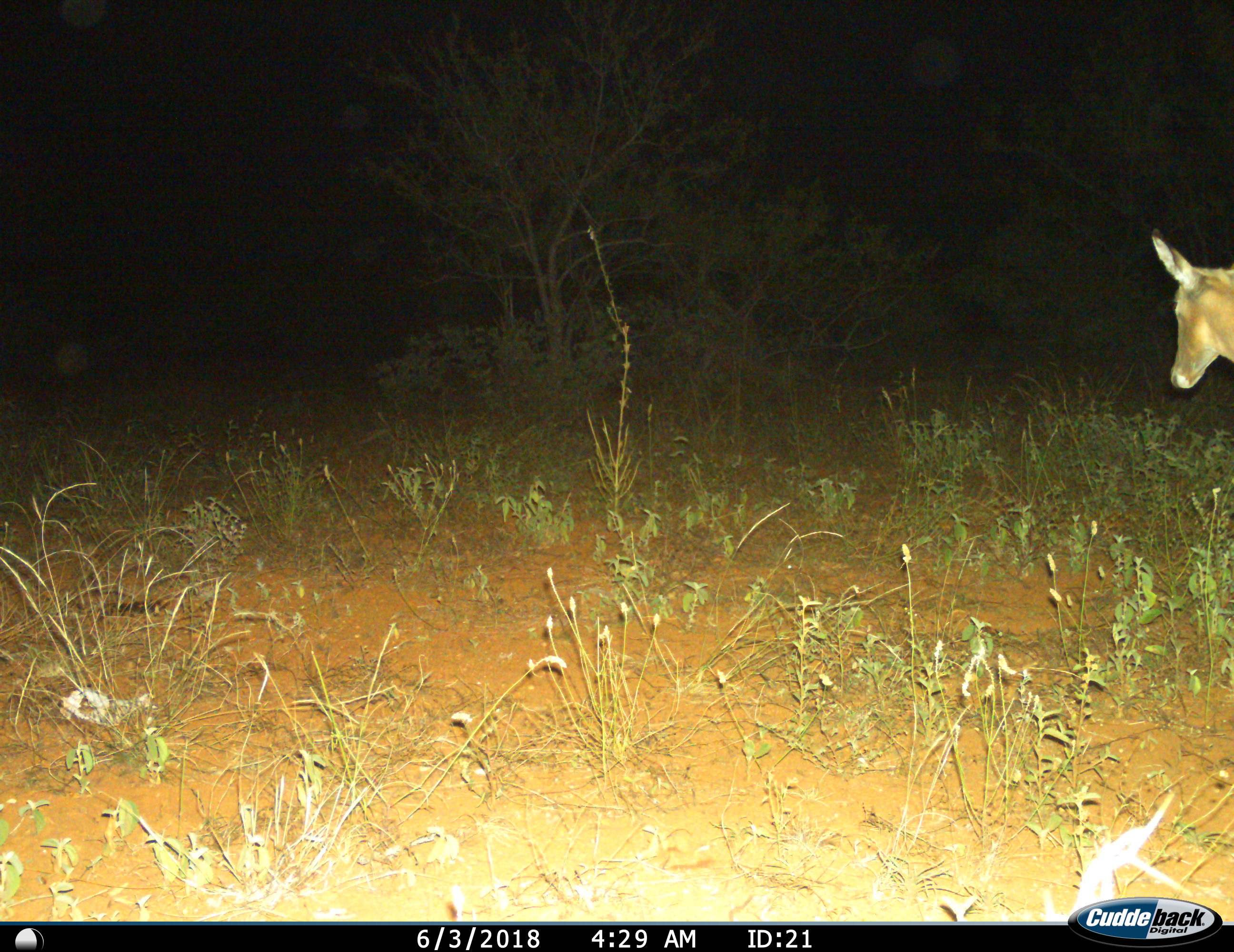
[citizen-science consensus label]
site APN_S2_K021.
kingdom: Animalia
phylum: Chordata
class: Mammalia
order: Artiodactyla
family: Bovidae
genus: Aepyceros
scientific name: Aepyceros melampus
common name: impala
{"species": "impala (Aepyceros melampus)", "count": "1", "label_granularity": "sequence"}